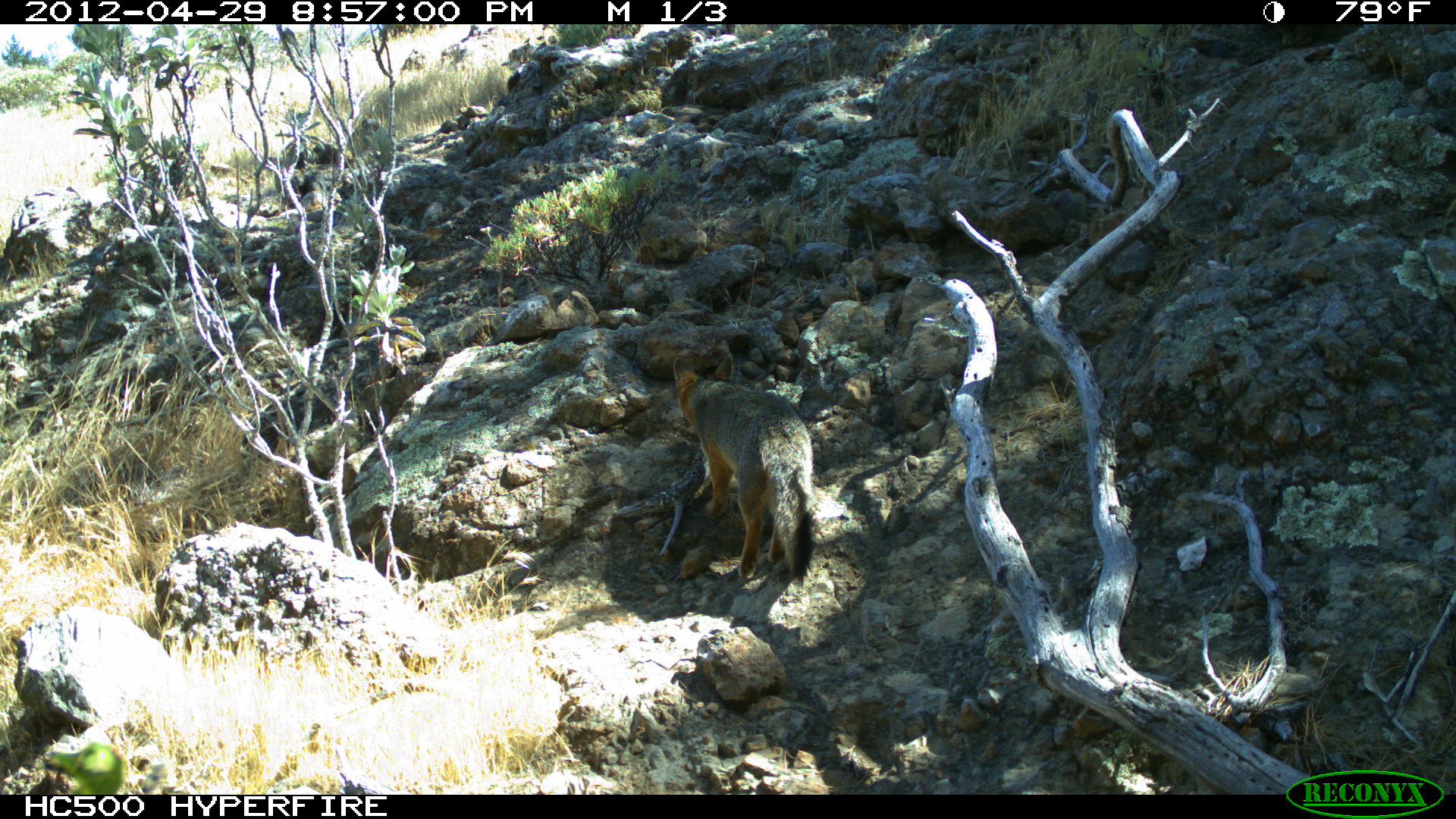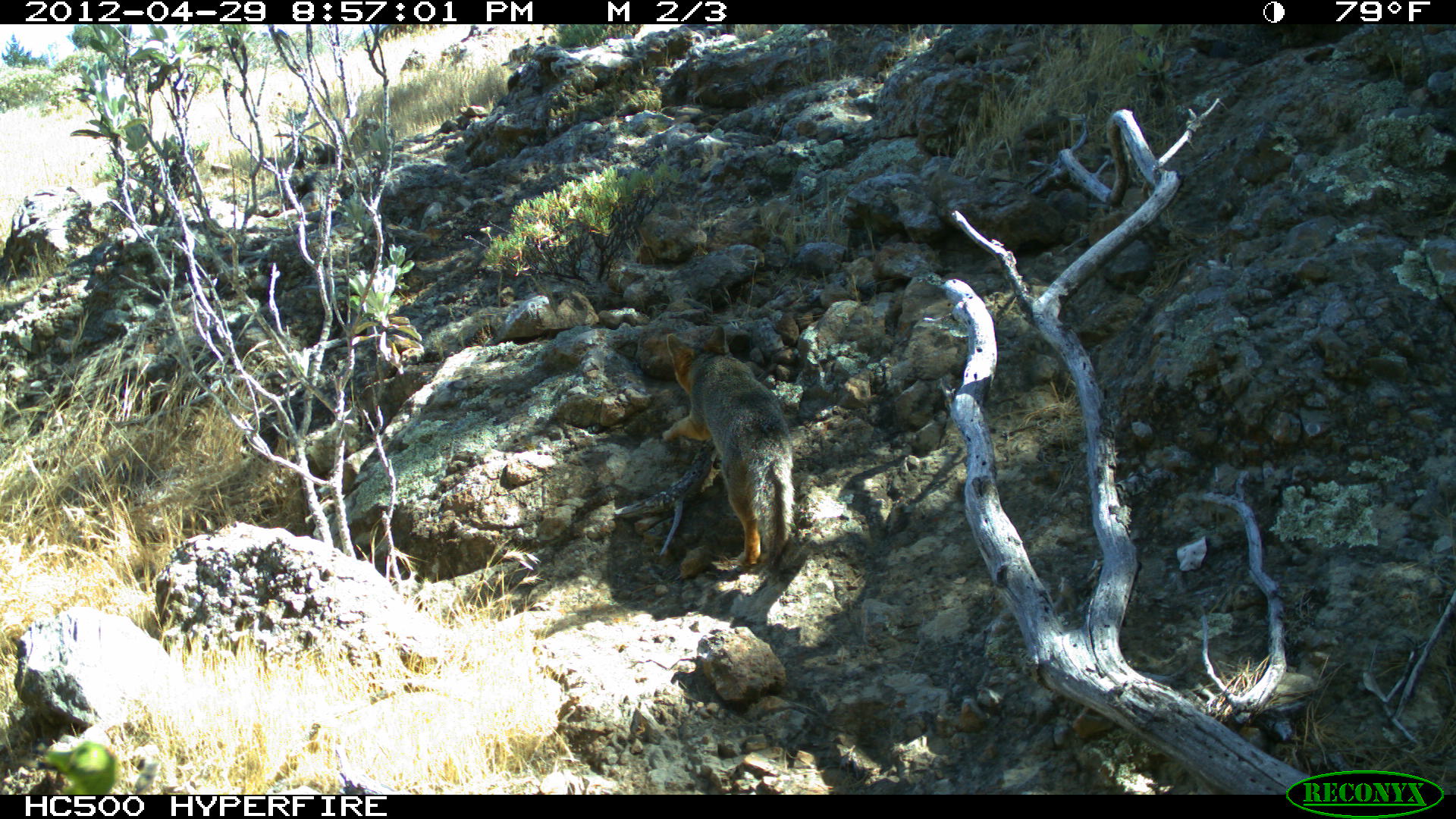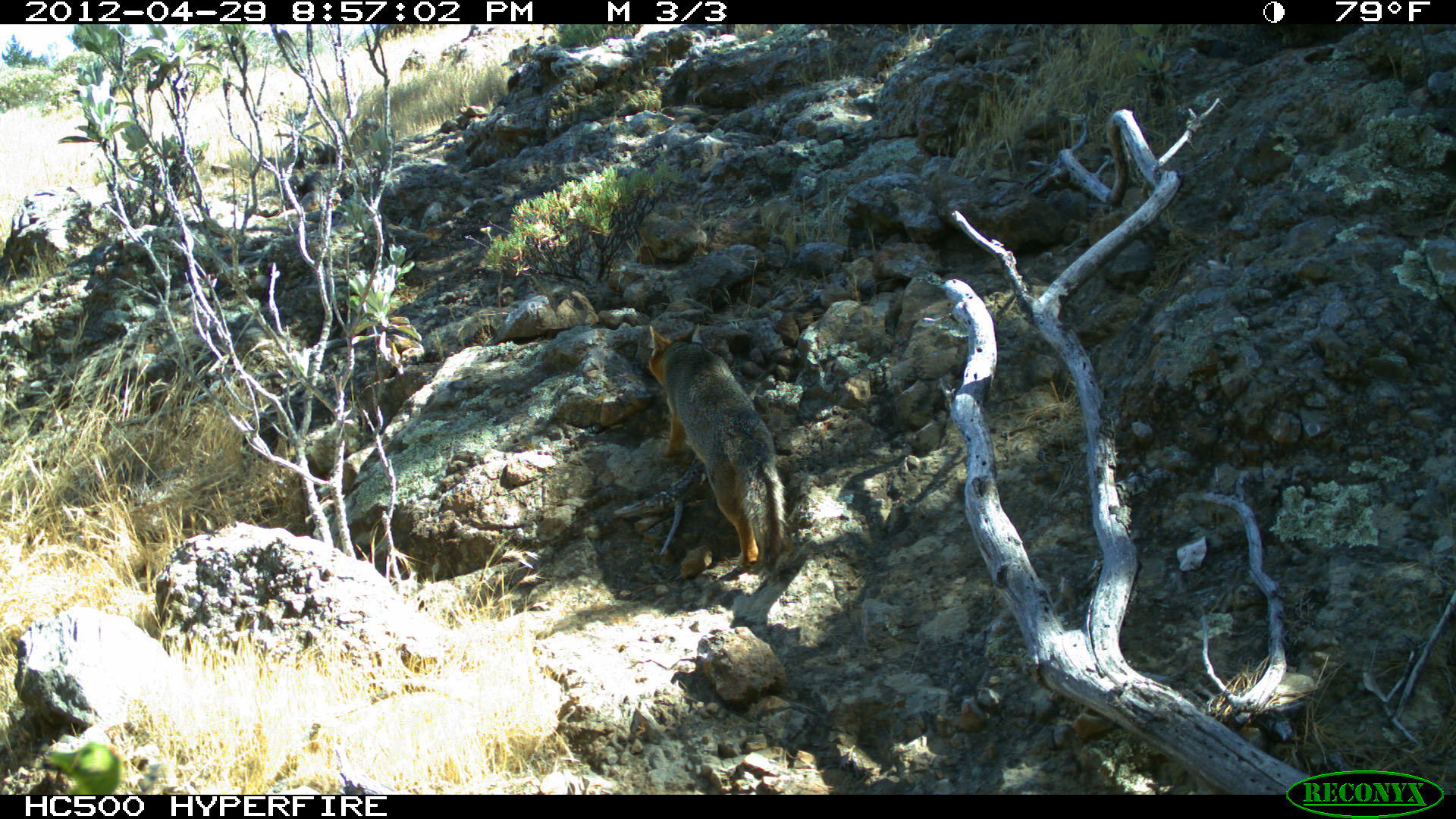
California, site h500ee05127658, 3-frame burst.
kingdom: Animalia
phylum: Chordata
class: Mammalia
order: Carnivora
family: Canidae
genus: Urocyon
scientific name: Urocyon littoralis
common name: island fox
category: fox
Fox (island fox) (Urocyon littoralis).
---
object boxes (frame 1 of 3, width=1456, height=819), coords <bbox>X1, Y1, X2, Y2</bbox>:
fox: <bbox>673, 351, 817, 585</bbox>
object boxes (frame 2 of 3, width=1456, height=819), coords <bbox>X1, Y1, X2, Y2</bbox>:
fox: <bbox>661, 324, 792, 567</bbox>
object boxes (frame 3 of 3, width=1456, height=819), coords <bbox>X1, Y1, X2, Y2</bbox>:
fox: <bbox>648, 322, 787, 579</bbox>